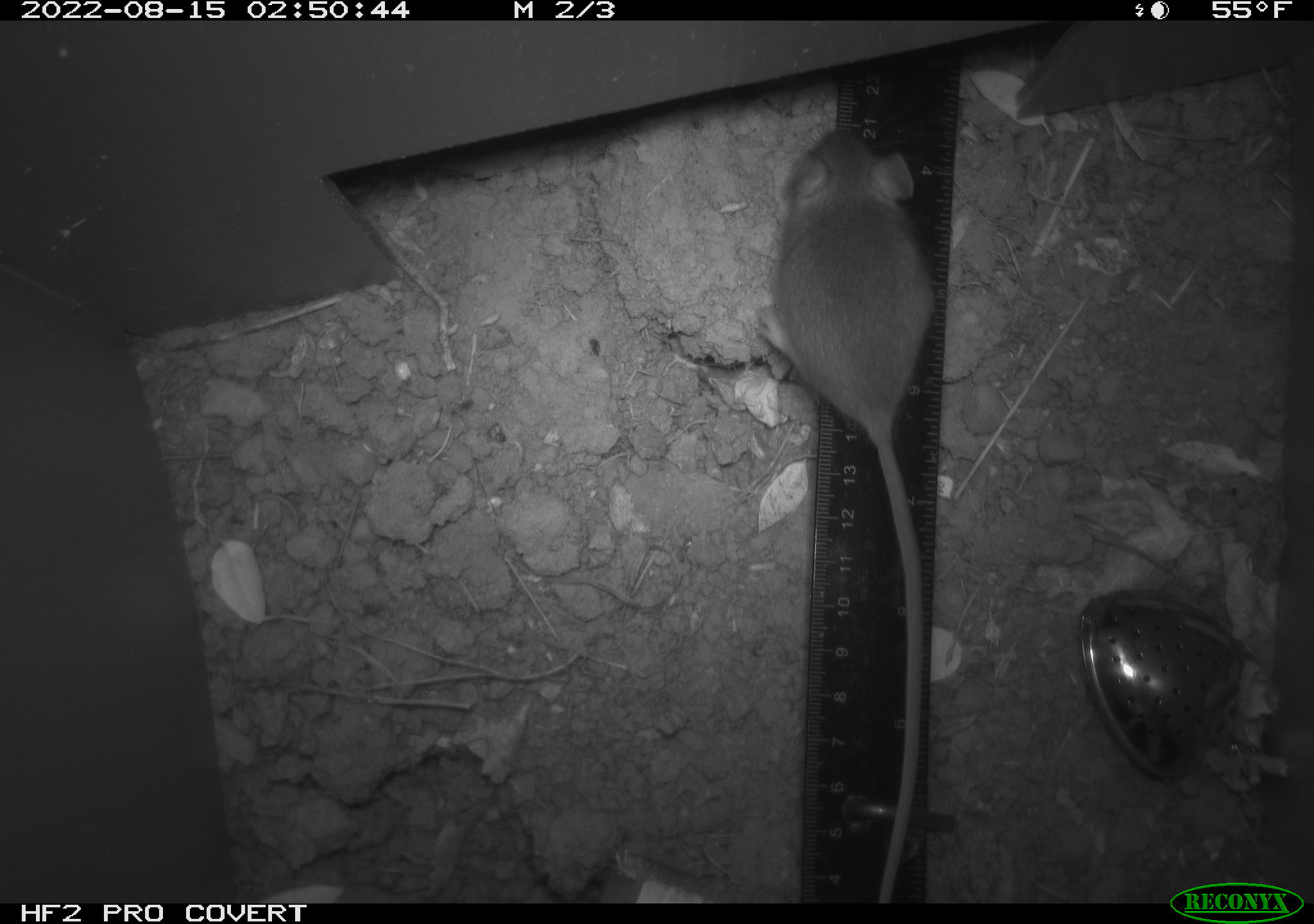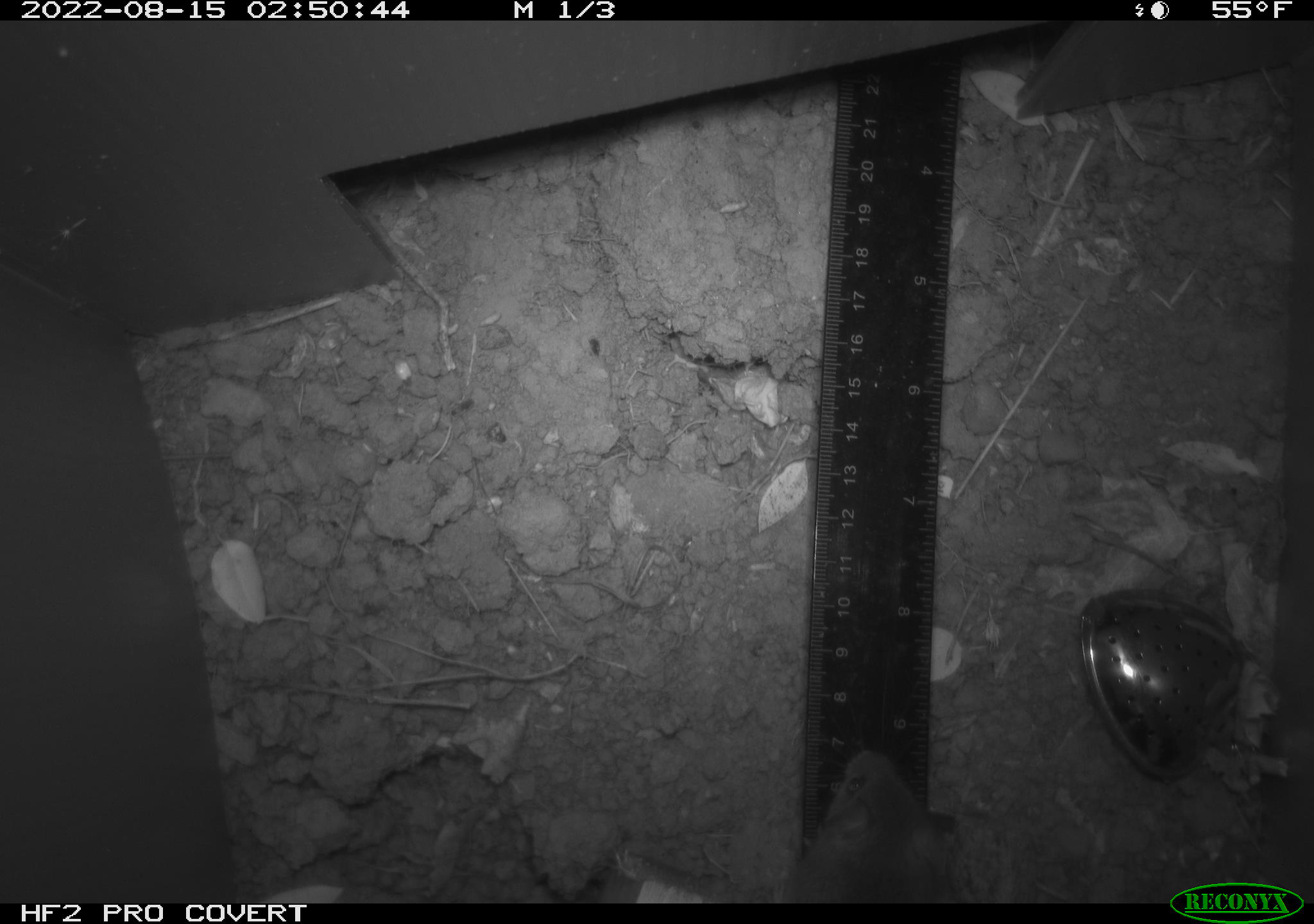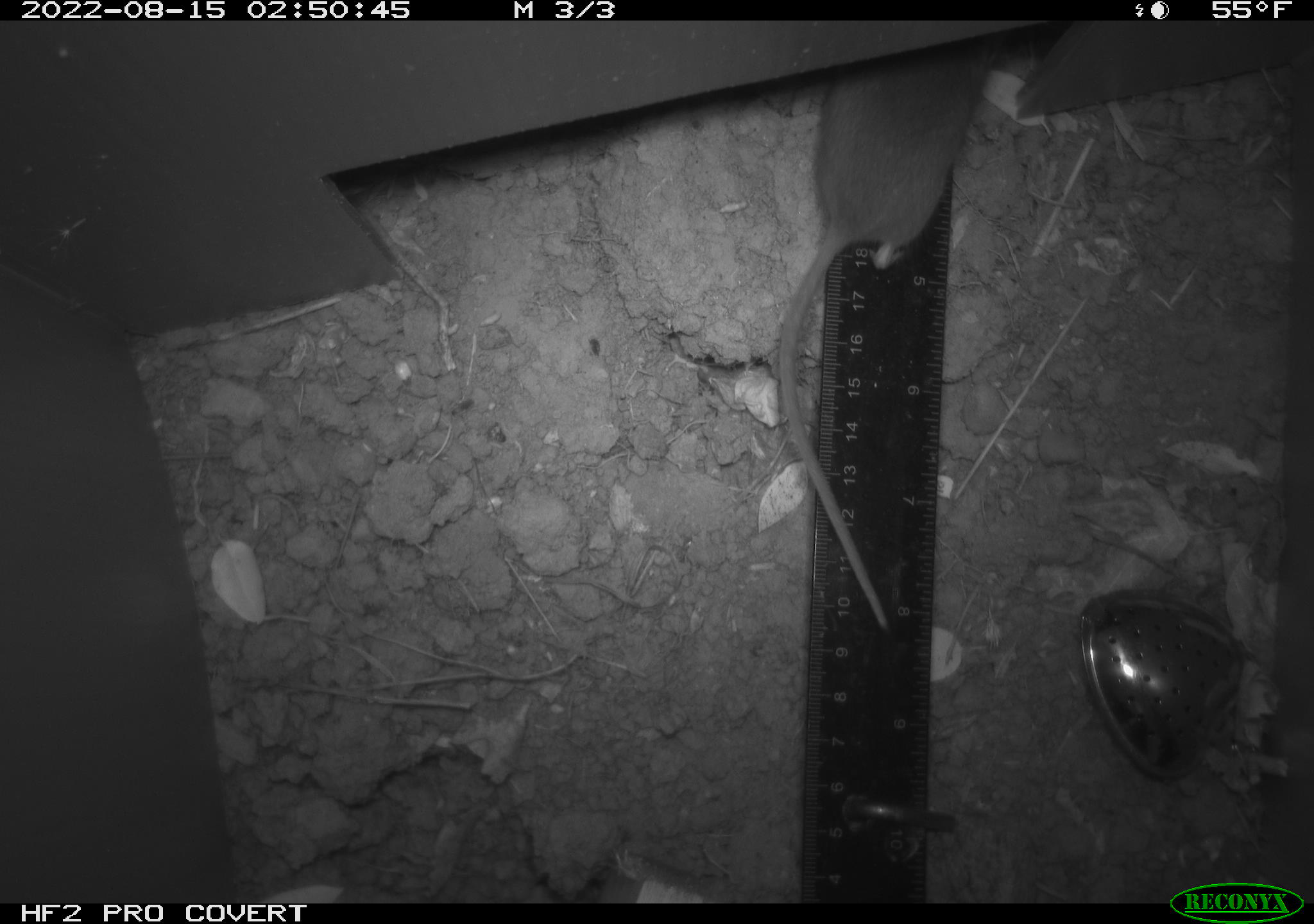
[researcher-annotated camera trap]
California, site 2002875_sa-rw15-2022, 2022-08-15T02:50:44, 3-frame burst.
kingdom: Animalia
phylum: Chordata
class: Mammalia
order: Rodentia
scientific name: Rodentia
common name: mouse species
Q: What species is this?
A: Mouse species (Rodentia).